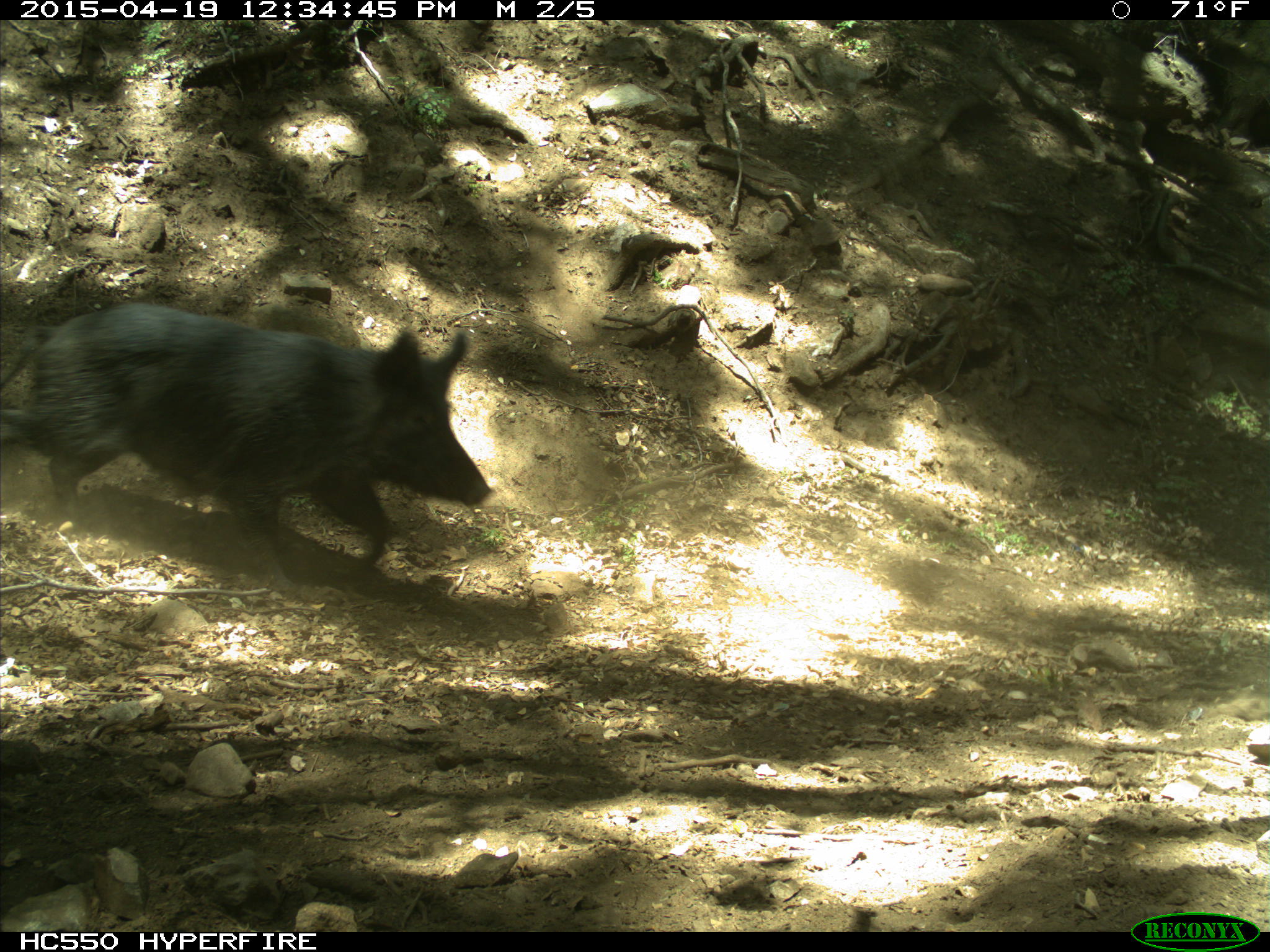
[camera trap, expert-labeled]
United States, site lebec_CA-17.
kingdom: Animalia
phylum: Chordata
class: Mammalia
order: Artiodactyla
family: Suidae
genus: Sus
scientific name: Sus scrofa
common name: wild boar